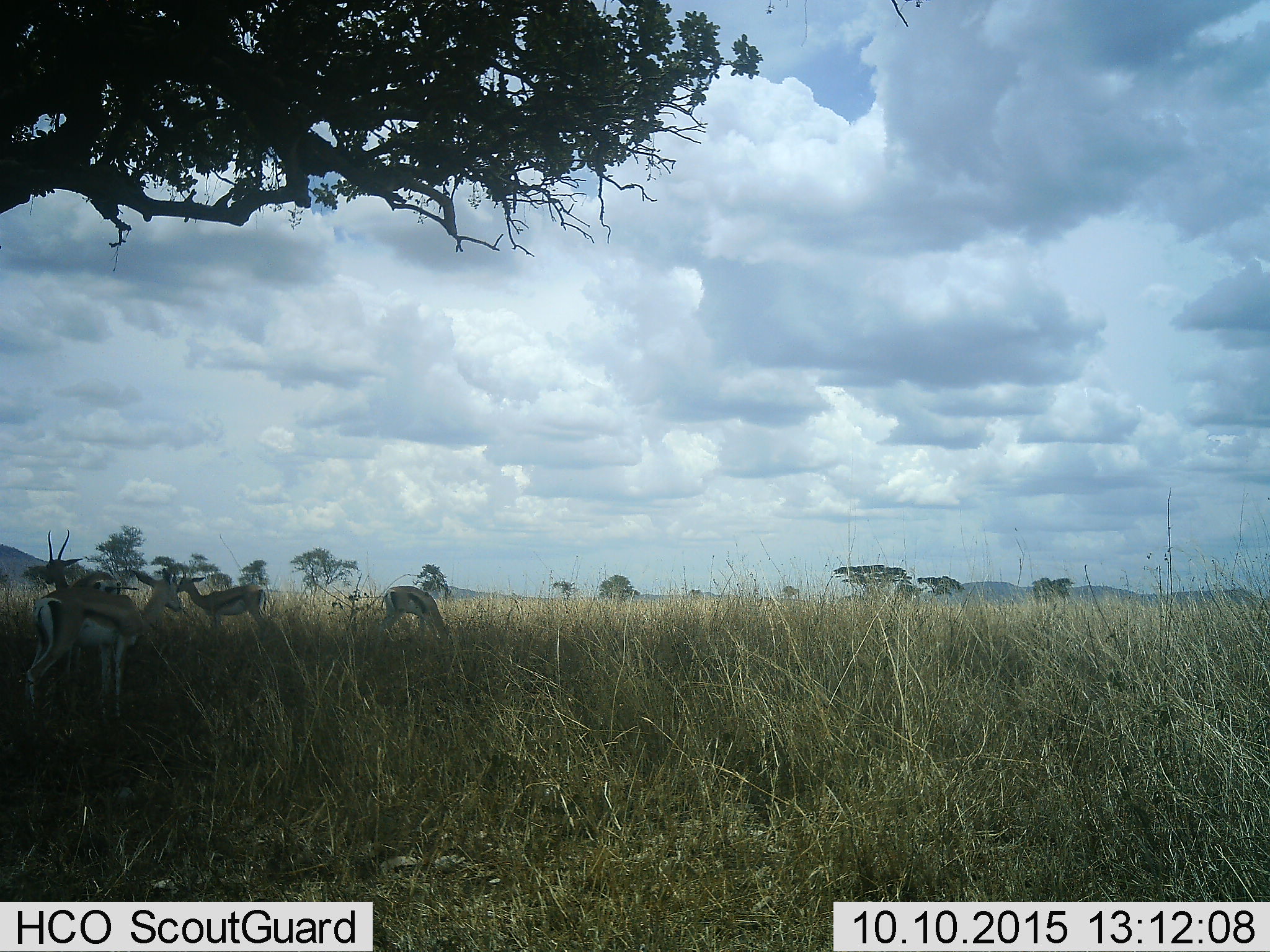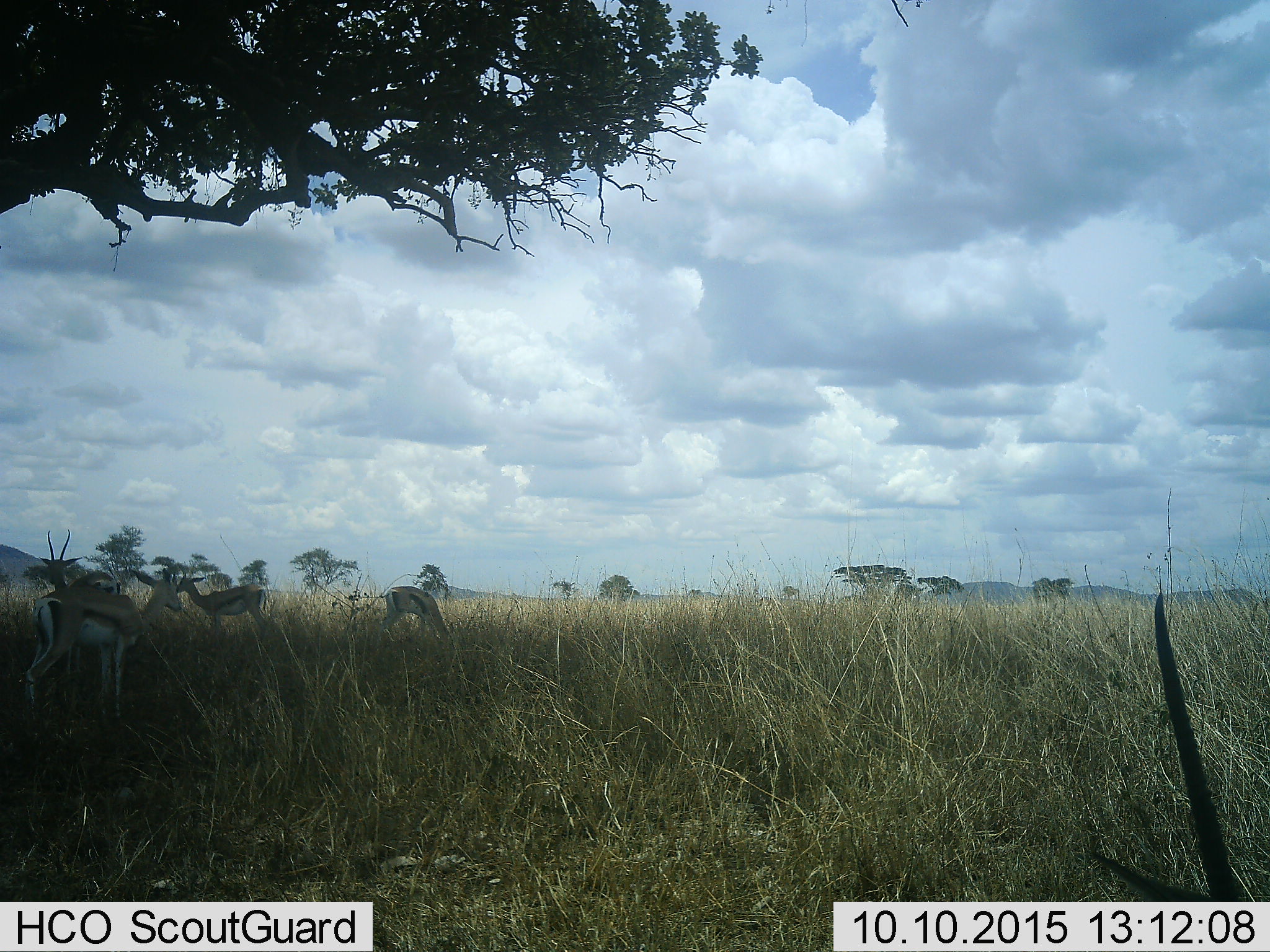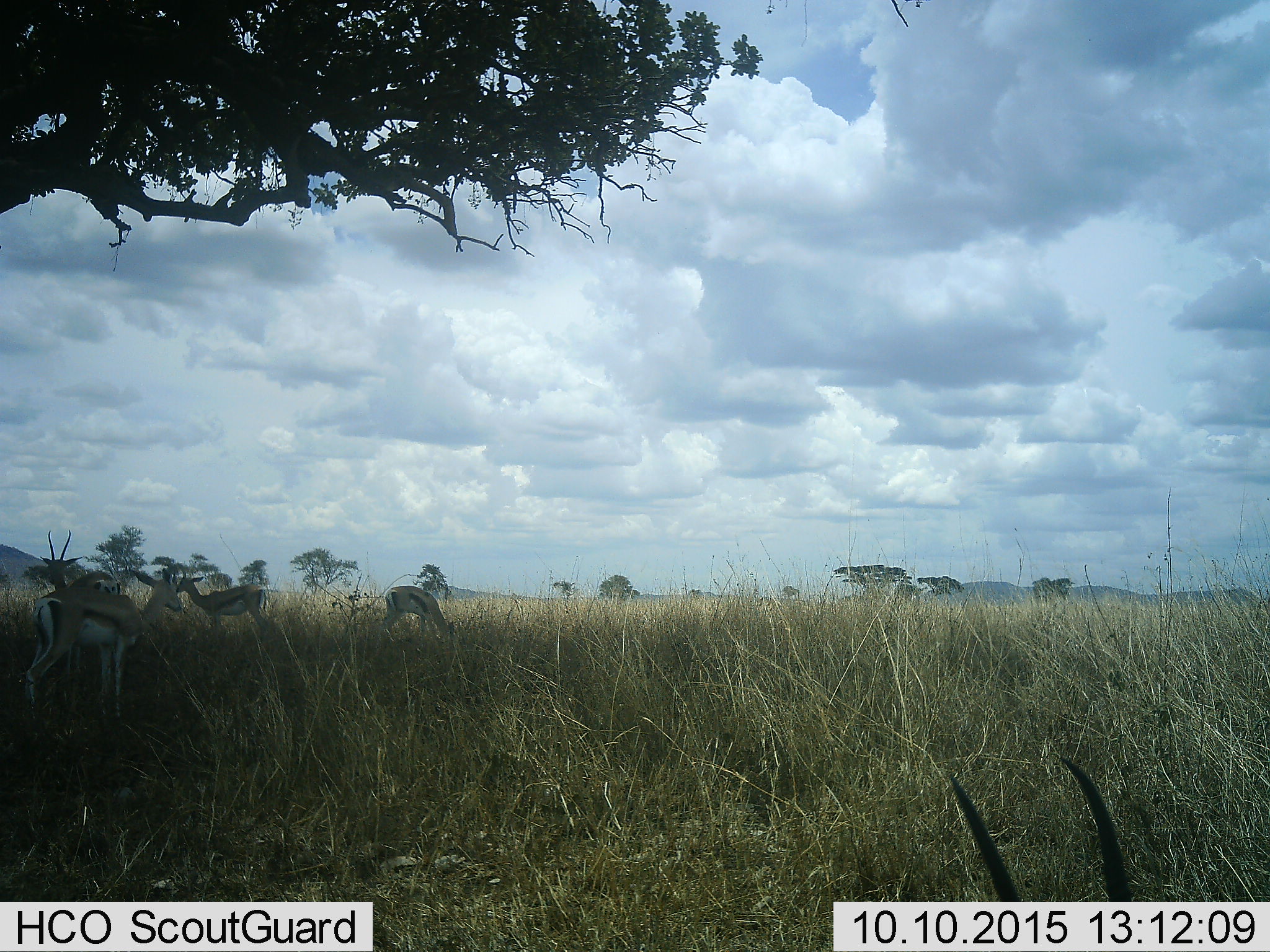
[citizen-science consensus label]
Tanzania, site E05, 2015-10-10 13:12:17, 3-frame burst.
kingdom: Animalia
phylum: Chordata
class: Mammalia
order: Artiodactyla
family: Bovidae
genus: Eudorcas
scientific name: Eudorcas thomsonii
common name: thomson's gazelle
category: gazellethomsons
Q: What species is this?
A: Gazellethomsons (thomson's gazelle) (Eudorcas thomsonii).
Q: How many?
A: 5.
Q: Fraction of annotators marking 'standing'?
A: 71%.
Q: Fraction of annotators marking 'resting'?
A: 0%.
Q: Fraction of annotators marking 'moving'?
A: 7%.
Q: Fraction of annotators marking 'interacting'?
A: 0%.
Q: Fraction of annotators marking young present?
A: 0%.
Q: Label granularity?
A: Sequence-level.